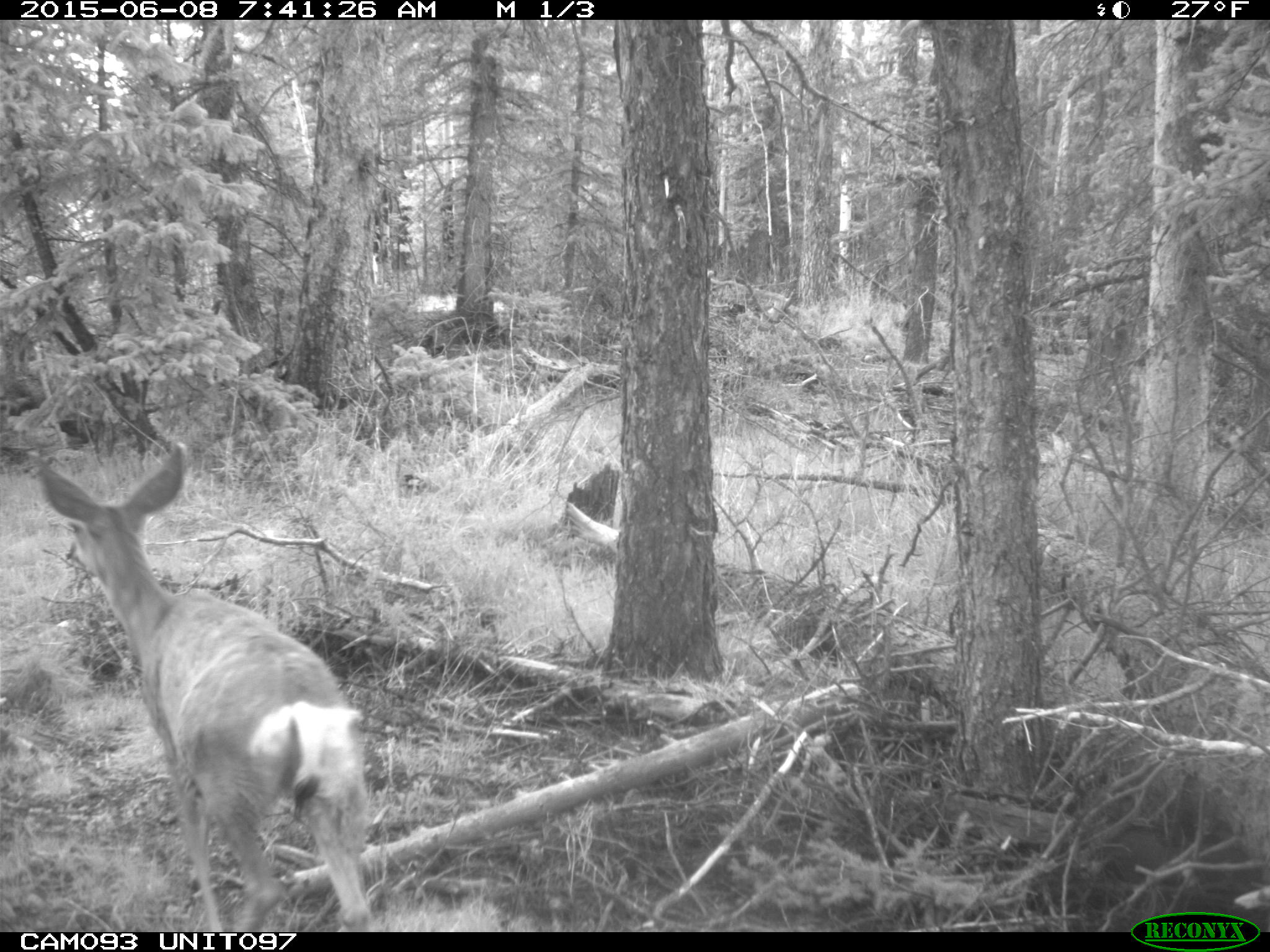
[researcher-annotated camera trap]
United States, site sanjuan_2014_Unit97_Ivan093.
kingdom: Animalia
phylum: Chordata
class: Mammalia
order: Artiodactyla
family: Cervidae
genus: Odocoileus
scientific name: Odocoileus hemionus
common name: mule deer